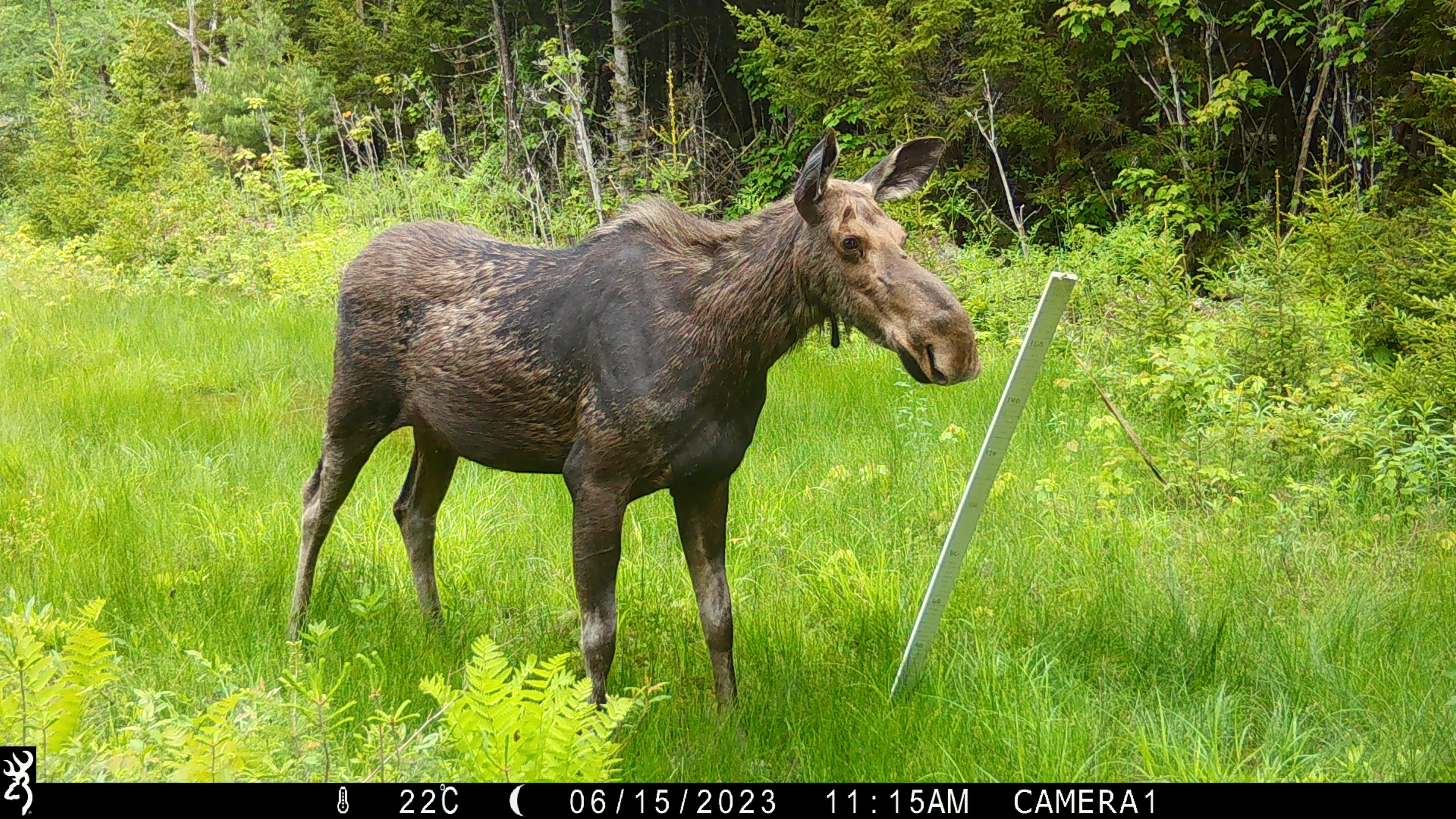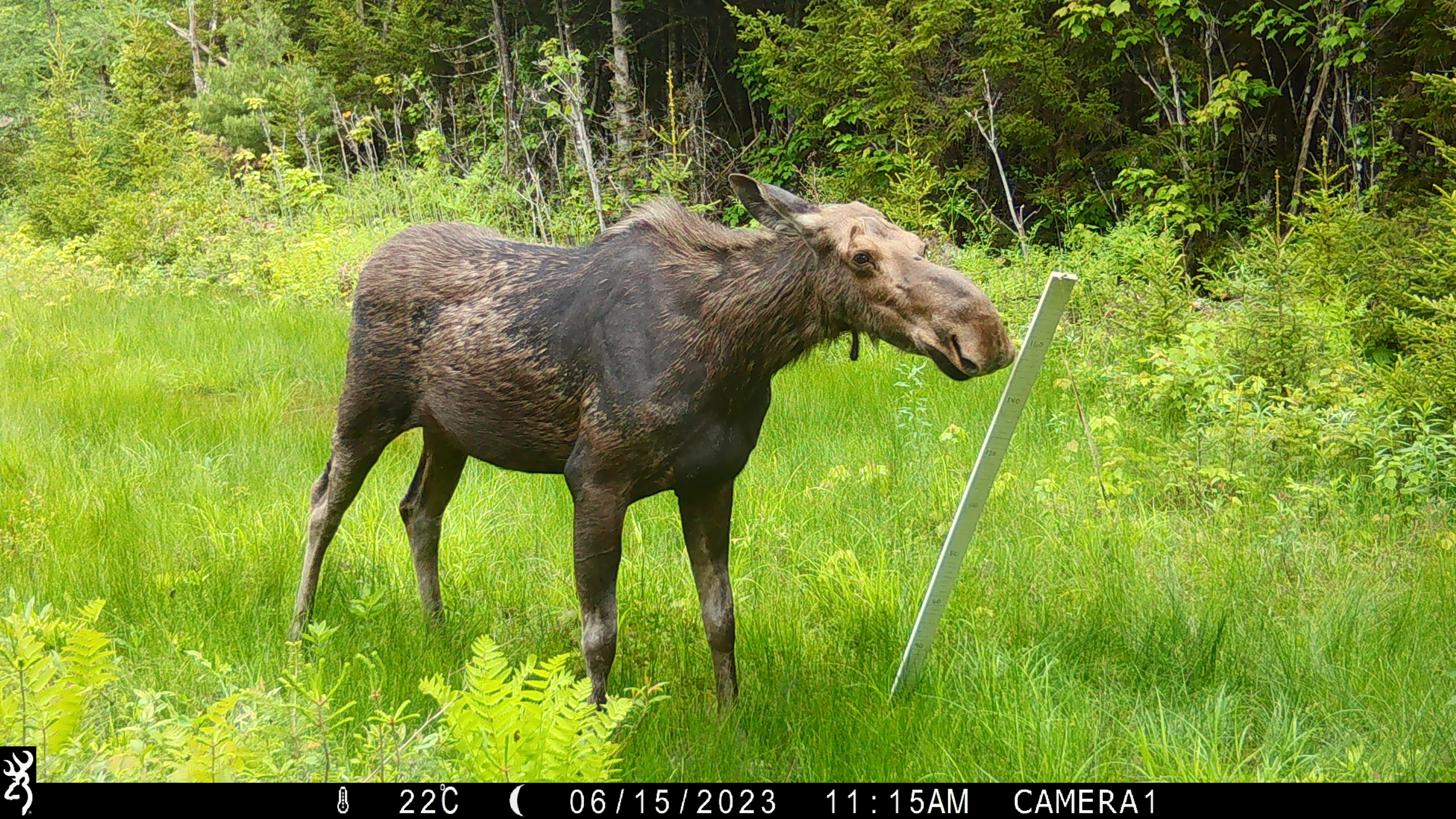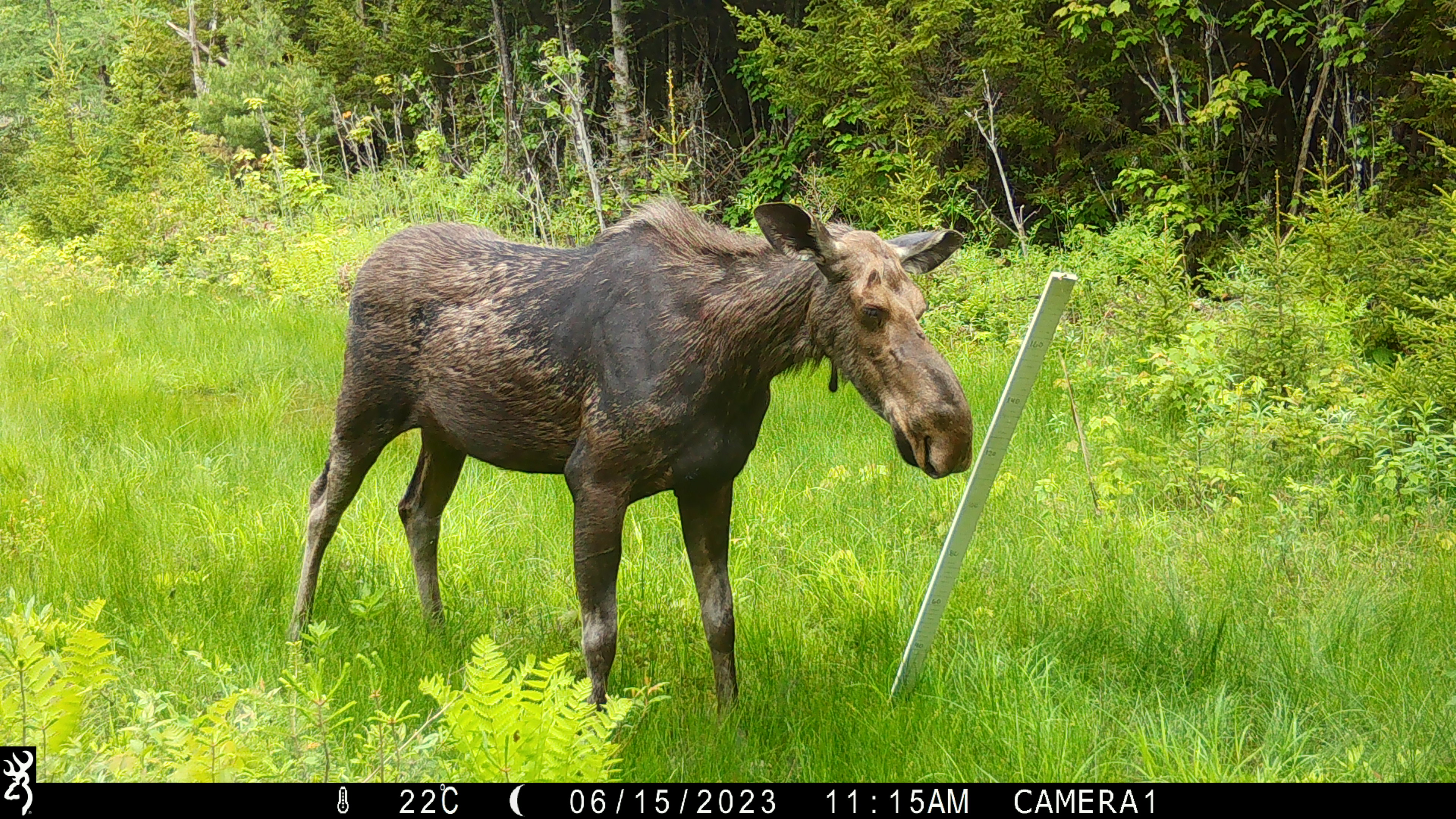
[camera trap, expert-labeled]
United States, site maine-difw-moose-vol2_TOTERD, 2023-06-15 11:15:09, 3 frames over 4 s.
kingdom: Animalia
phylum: Chordata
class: Mammalia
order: Artiodactyla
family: Cervidae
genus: Alces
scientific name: Alces alces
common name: moose